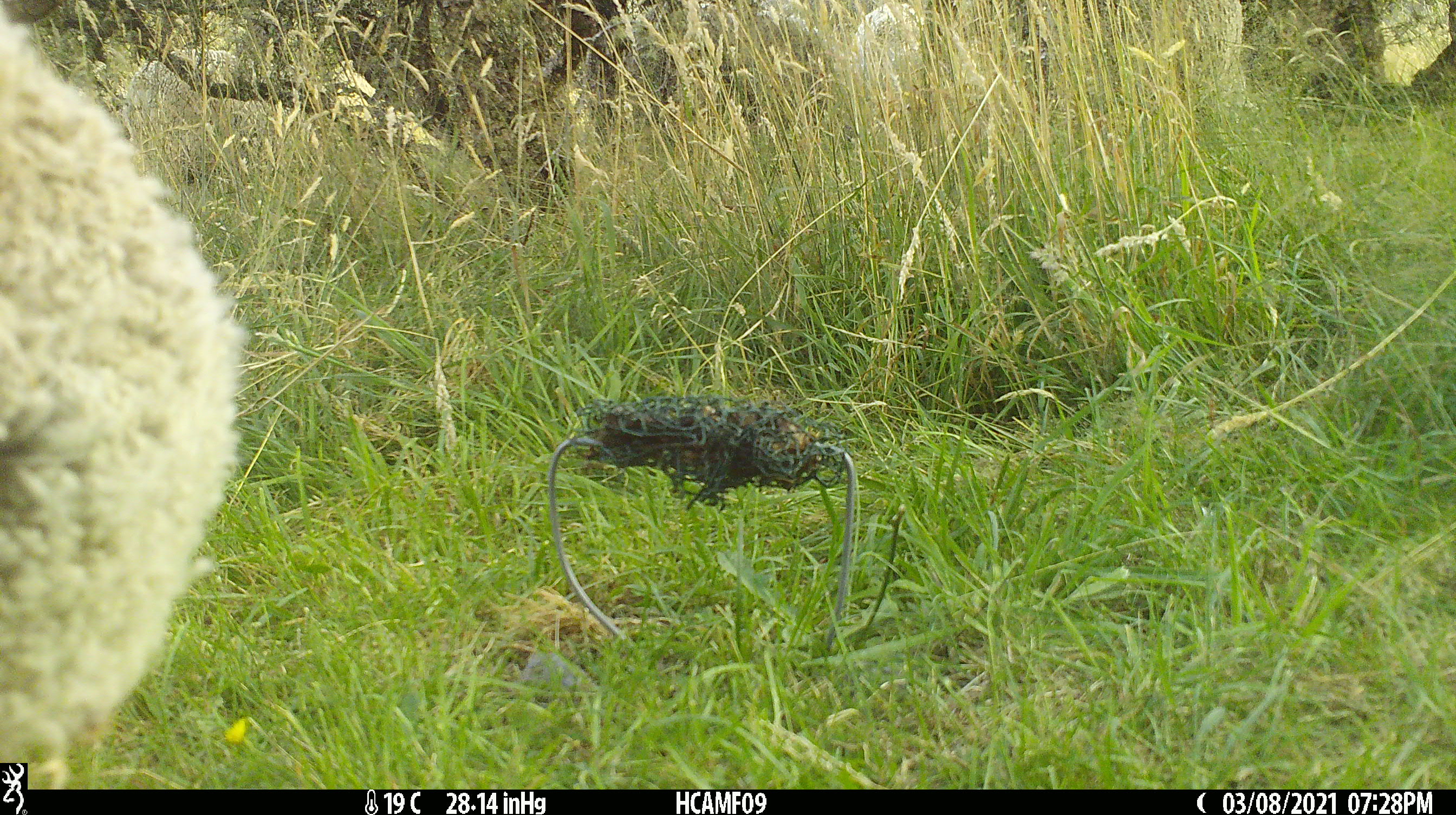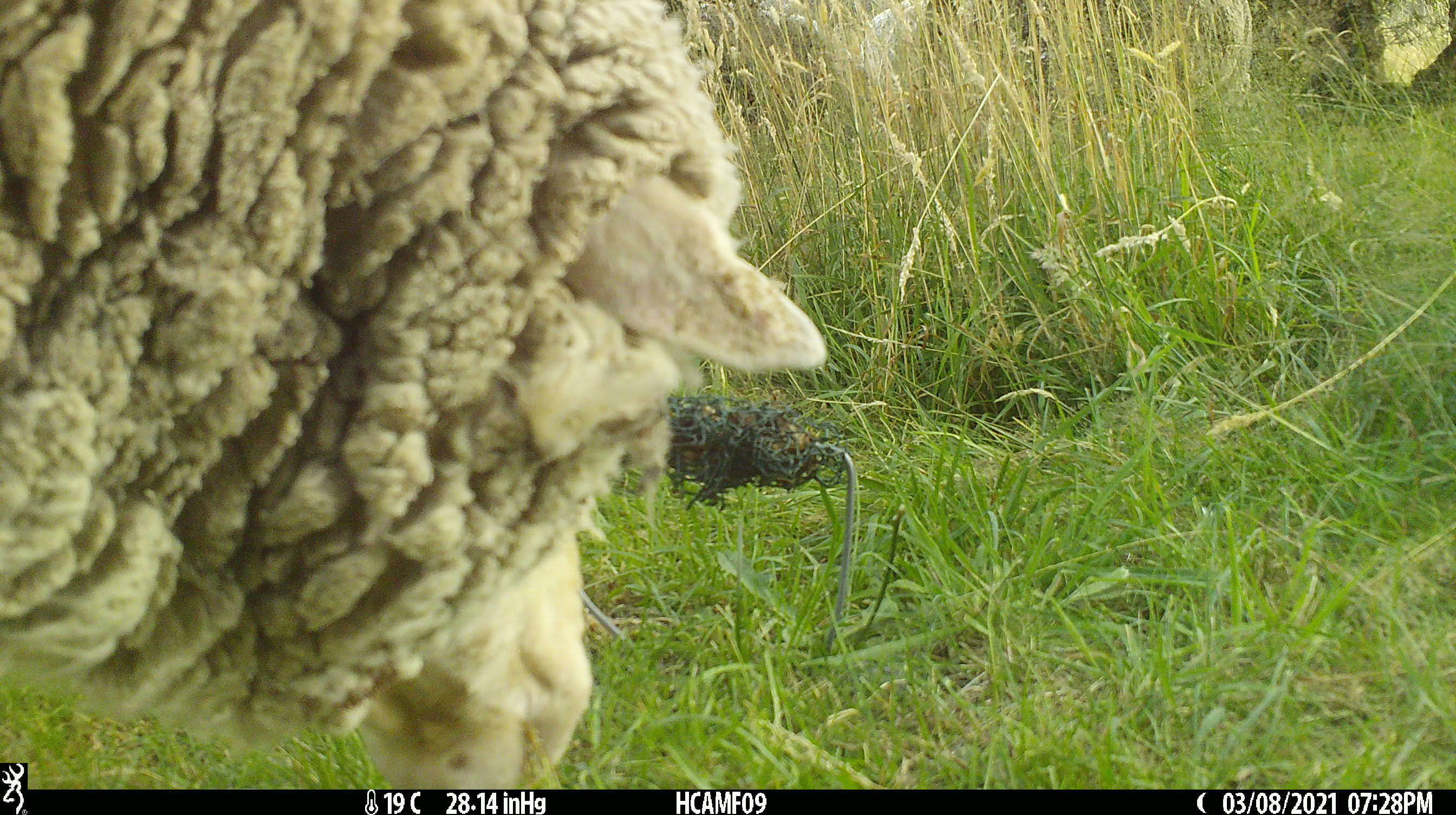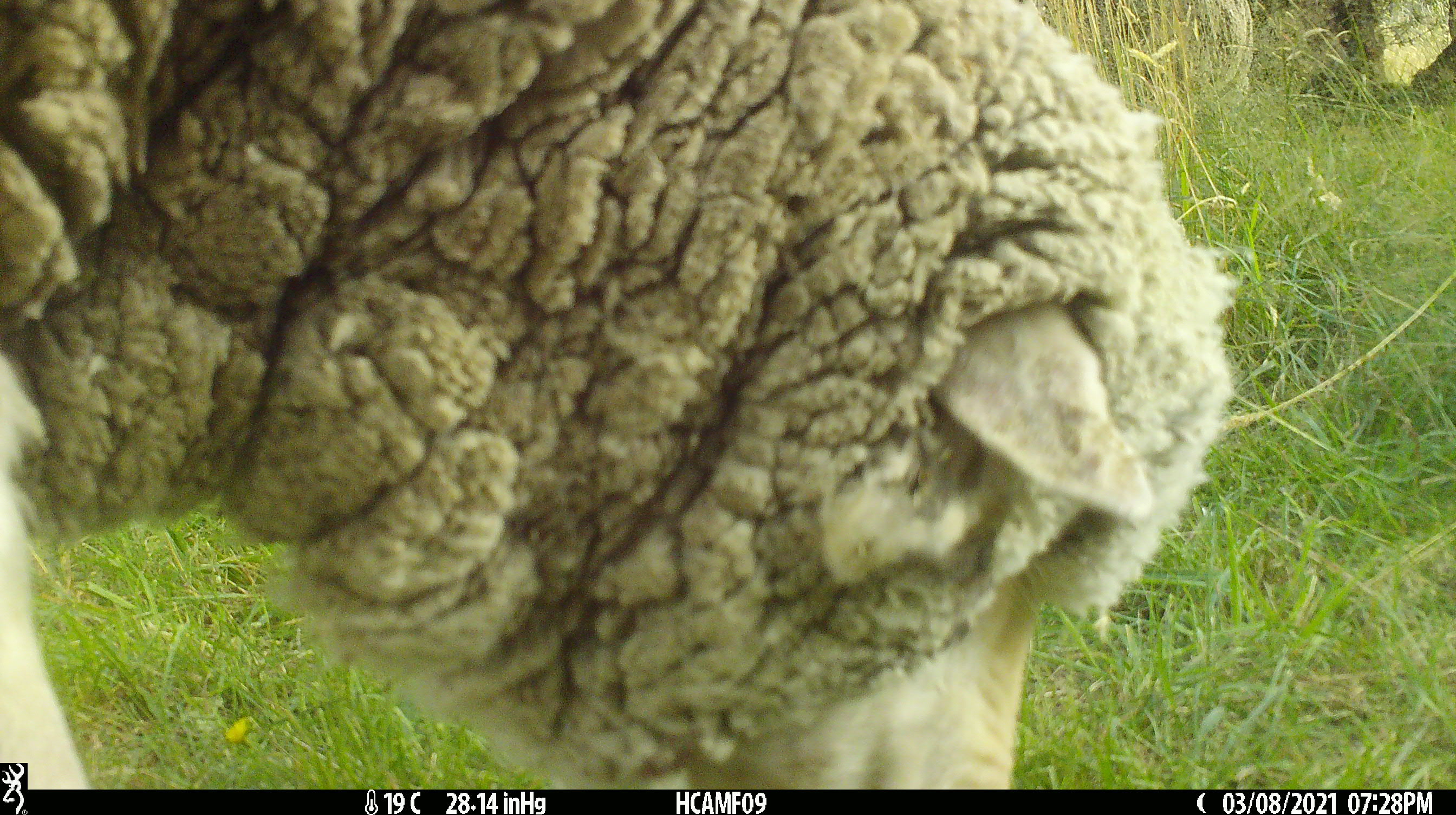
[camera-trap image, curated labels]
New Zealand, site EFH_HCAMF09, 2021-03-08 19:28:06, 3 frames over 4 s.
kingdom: Animalia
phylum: Chordata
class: Mammalia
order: Artiodactyla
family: Bovidae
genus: Ovis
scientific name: Ovis aries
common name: domestic sheep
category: sheep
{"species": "sheep (domestic sheep) (Ovis aries)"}